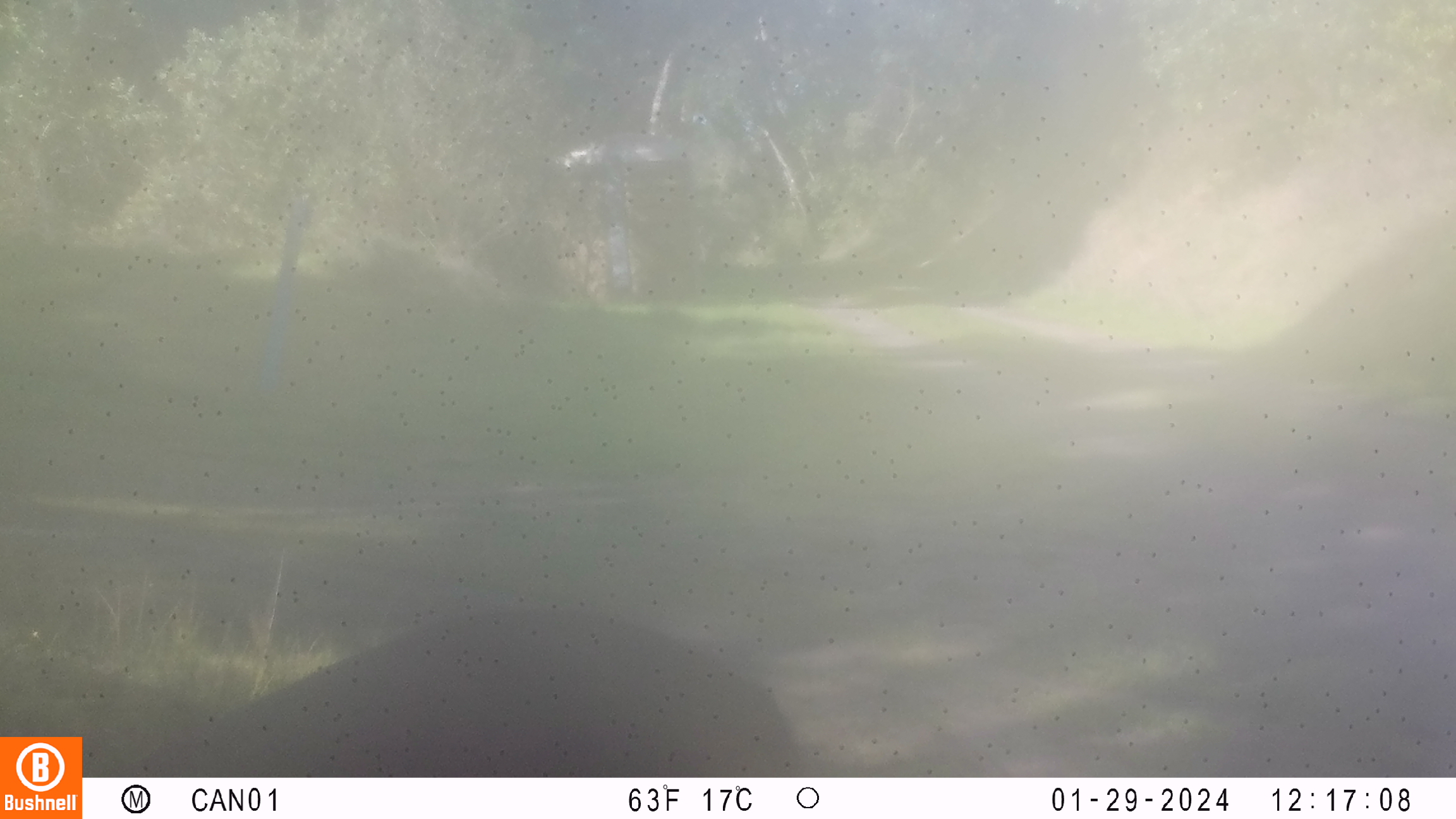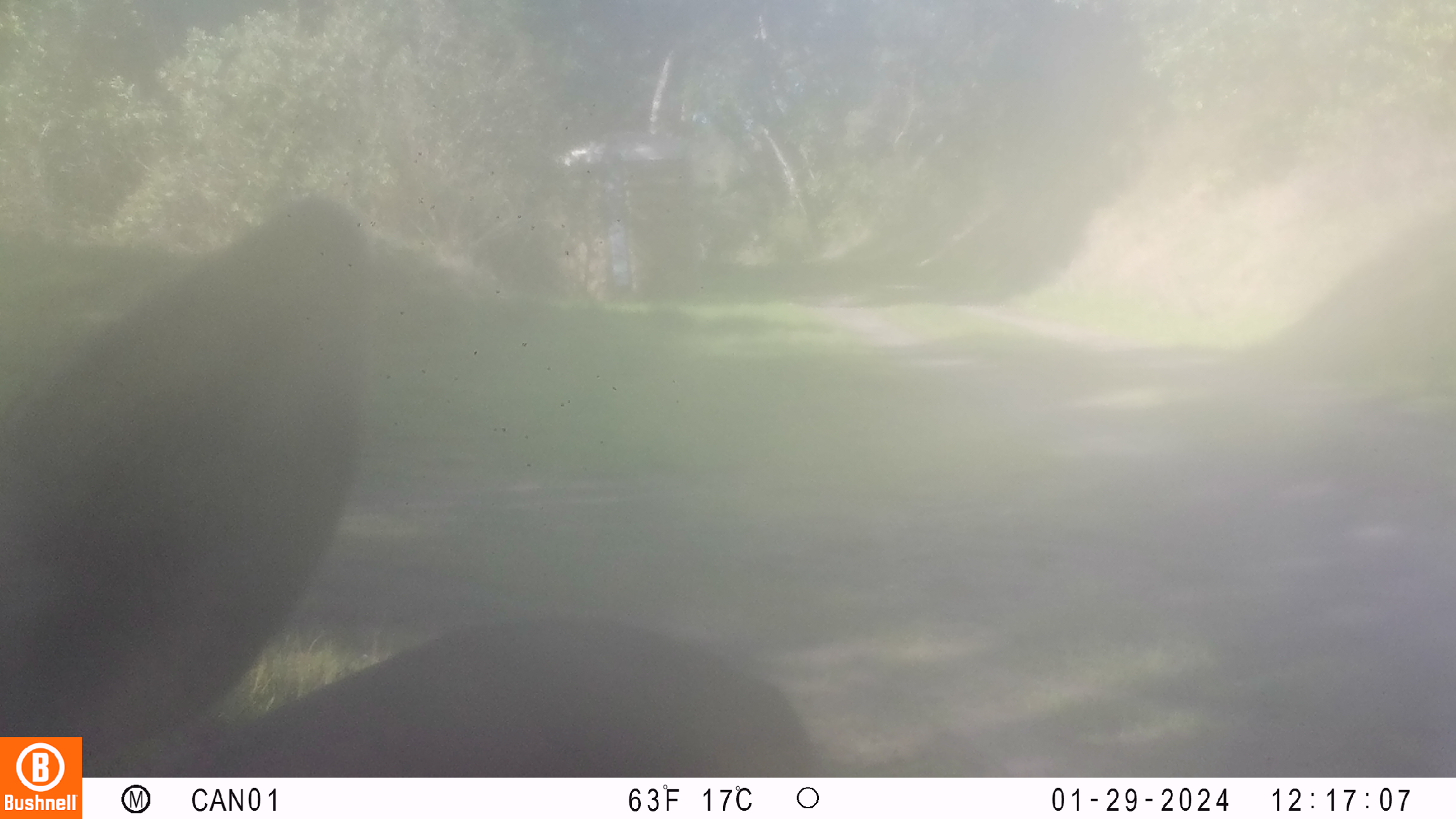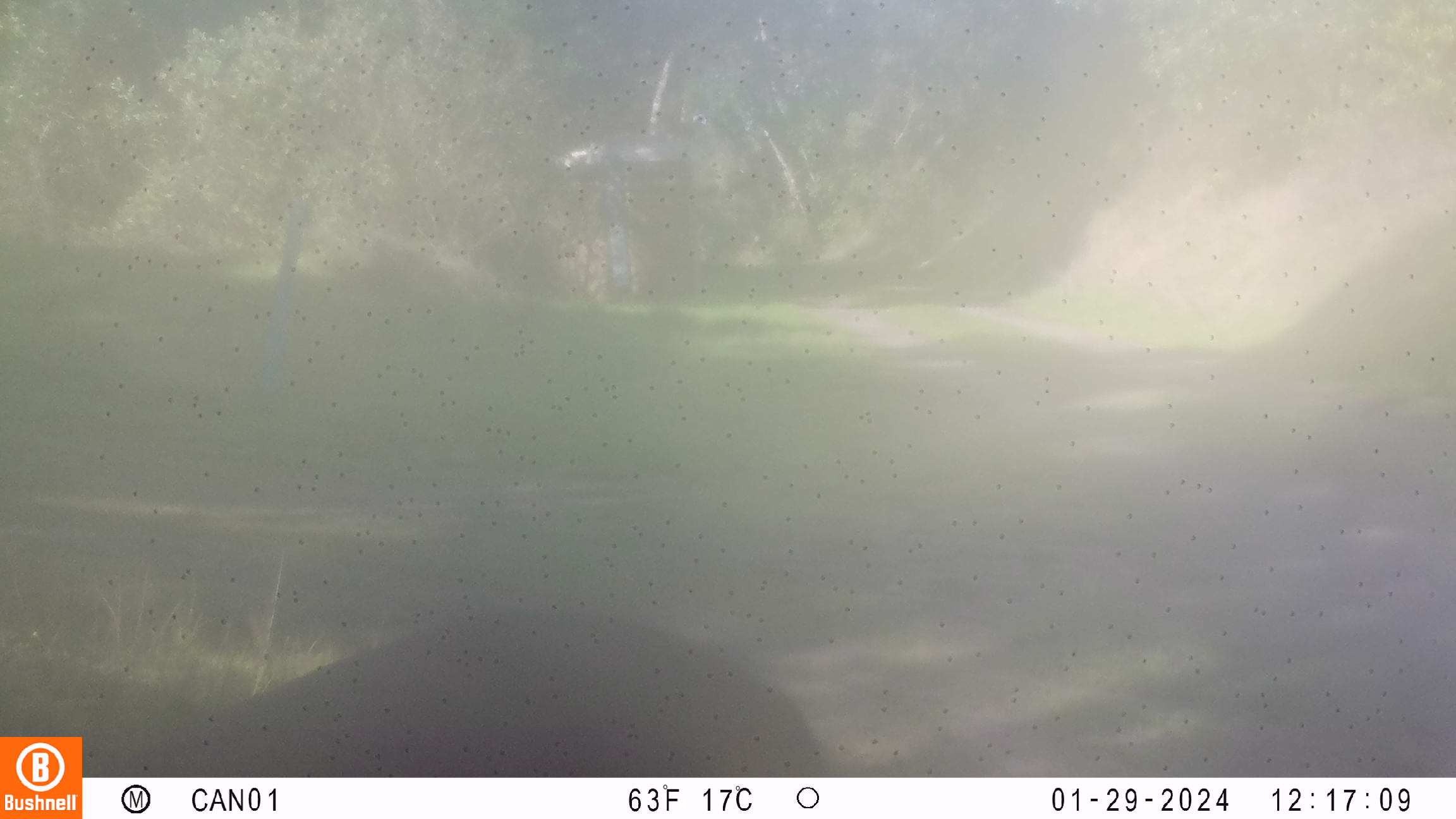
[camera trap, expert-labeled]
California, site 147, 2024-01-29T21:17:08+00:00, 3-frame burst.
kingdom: Animalia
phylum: Chordata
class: Mammalia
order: Artiodactyla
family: Cervidae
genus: Odocoileus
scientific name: Odocoileus hemionus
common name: mule deer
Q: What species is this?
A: Mule deer (Odocoileus hemionus).